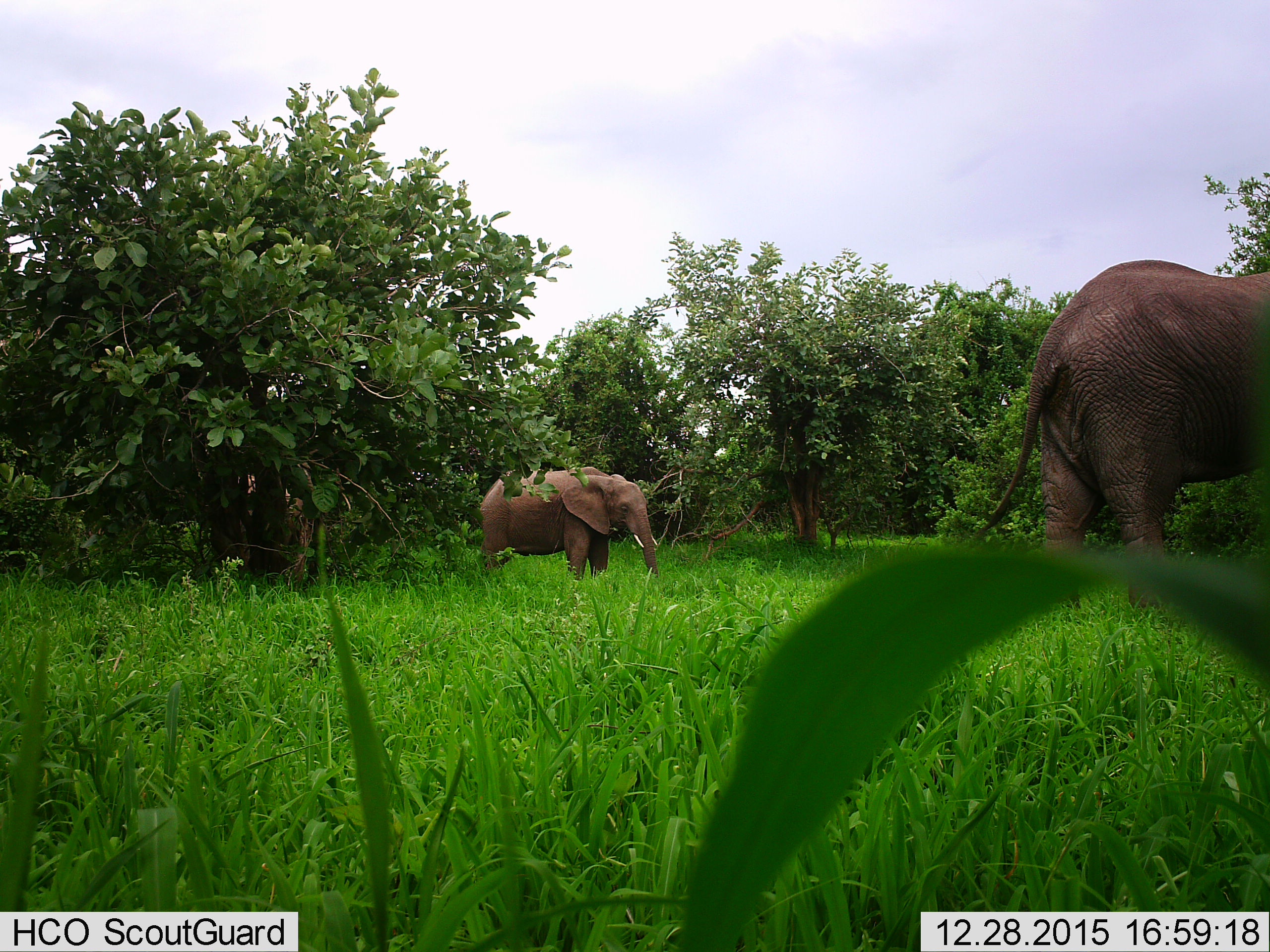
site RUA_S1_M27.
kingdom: Animalia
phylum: Chordata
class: Mammalia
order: Proboscidea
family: Elephantidae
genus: Loxodonta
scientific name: Loxodonta africana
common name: african bush elephant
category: elephant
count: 2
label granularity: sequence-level